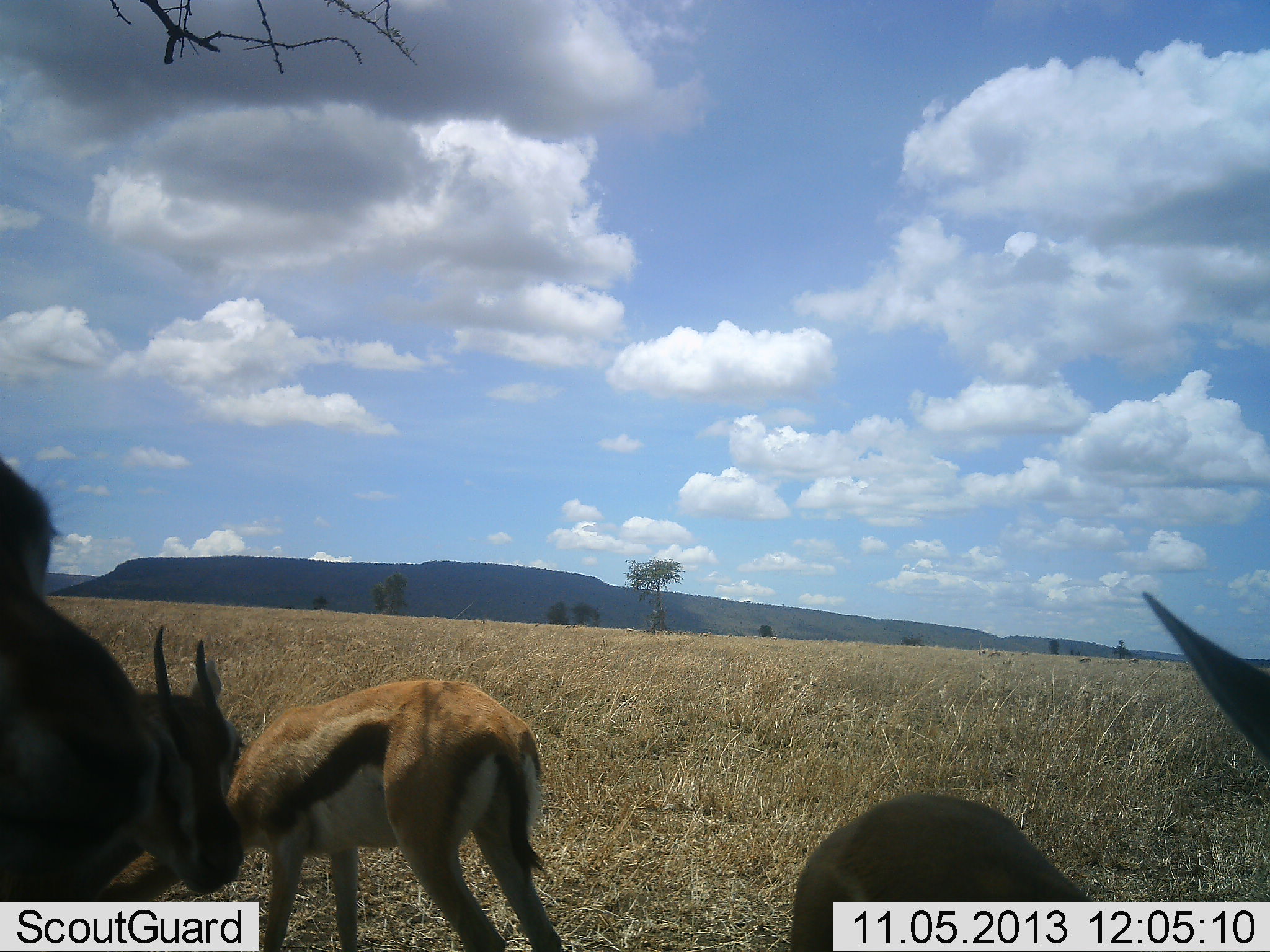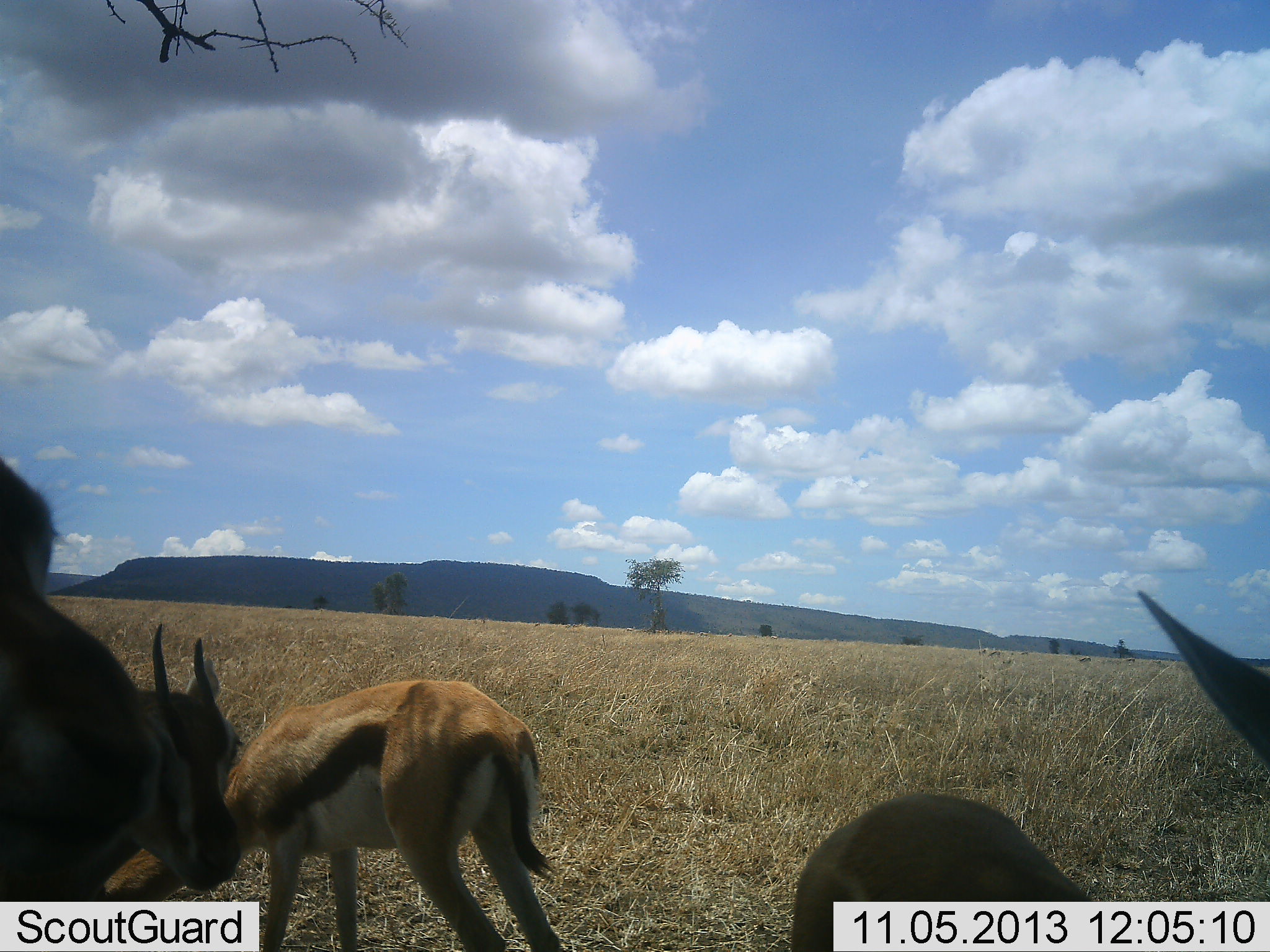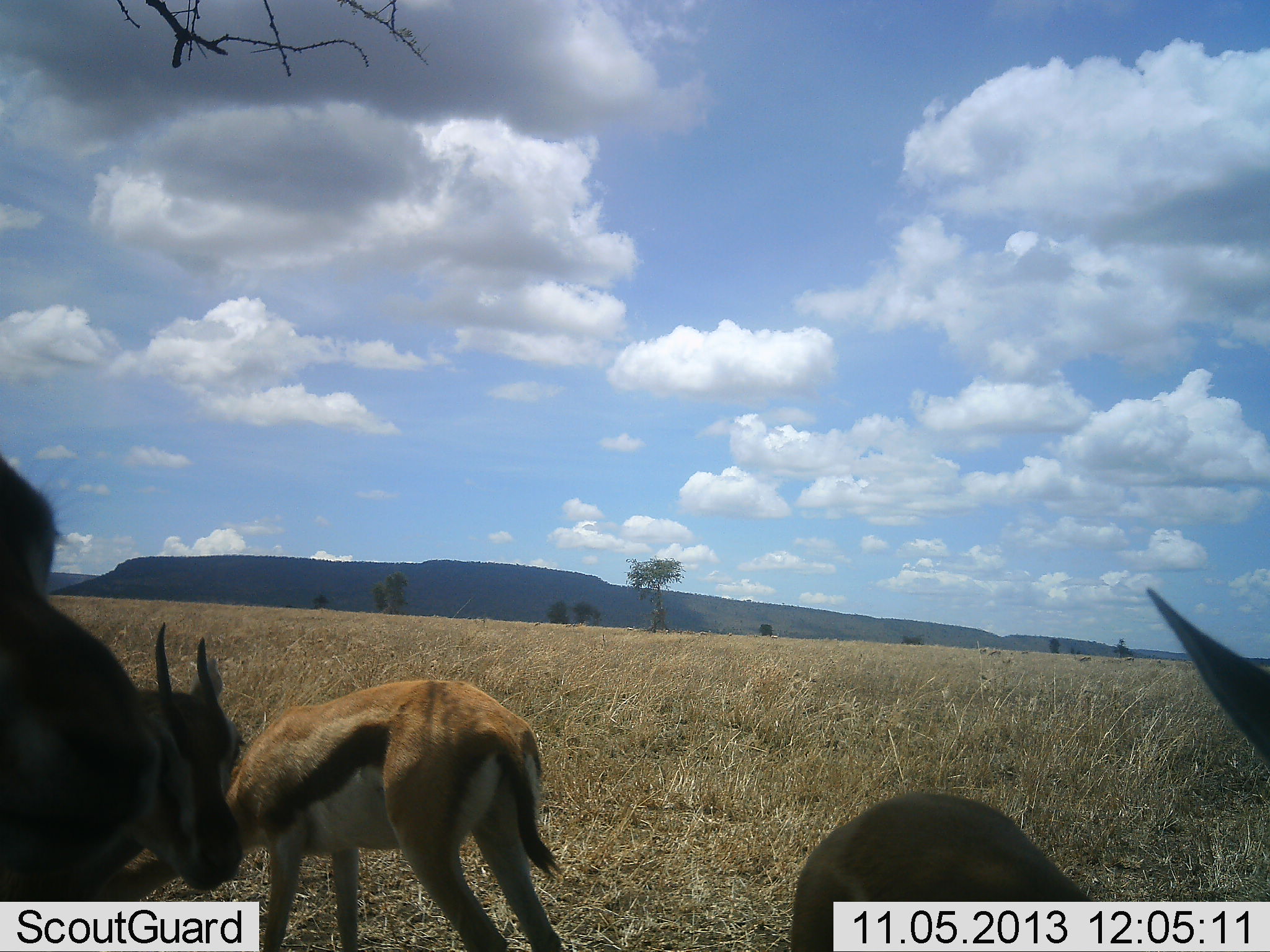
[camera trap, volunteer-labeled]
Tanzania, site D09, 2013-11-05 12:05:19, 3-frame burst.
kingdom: Animalia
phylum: Chordata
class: Mammalia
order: Artiodactyla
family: Bovidae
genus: Eudorcas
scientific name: Eudorcas thomsonii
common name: thomson's gazelle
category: gazellethomsons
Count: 4.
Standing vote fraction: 70%.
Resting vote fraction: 6%.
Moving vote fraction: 6%.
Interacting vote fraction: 6%.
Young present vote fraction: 0%.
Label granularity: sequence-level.